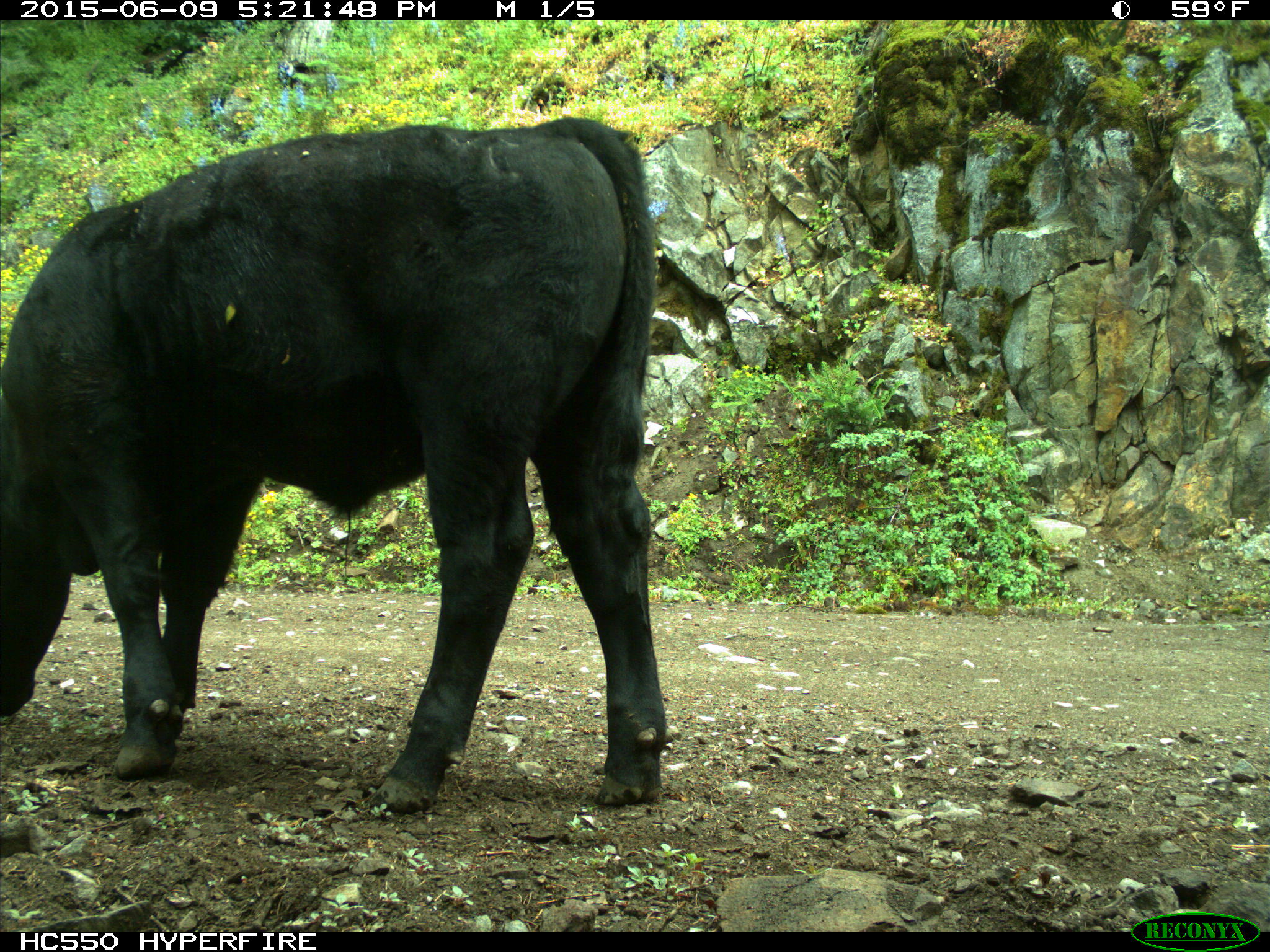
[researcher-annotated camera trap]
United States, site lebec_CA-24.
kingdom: Animalia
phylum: Chordata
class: Mammalia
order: Artiodactyla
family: Bovidae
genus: Bos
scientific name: Bos taurus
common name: domestic cow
Bos taurus (domestic cow).